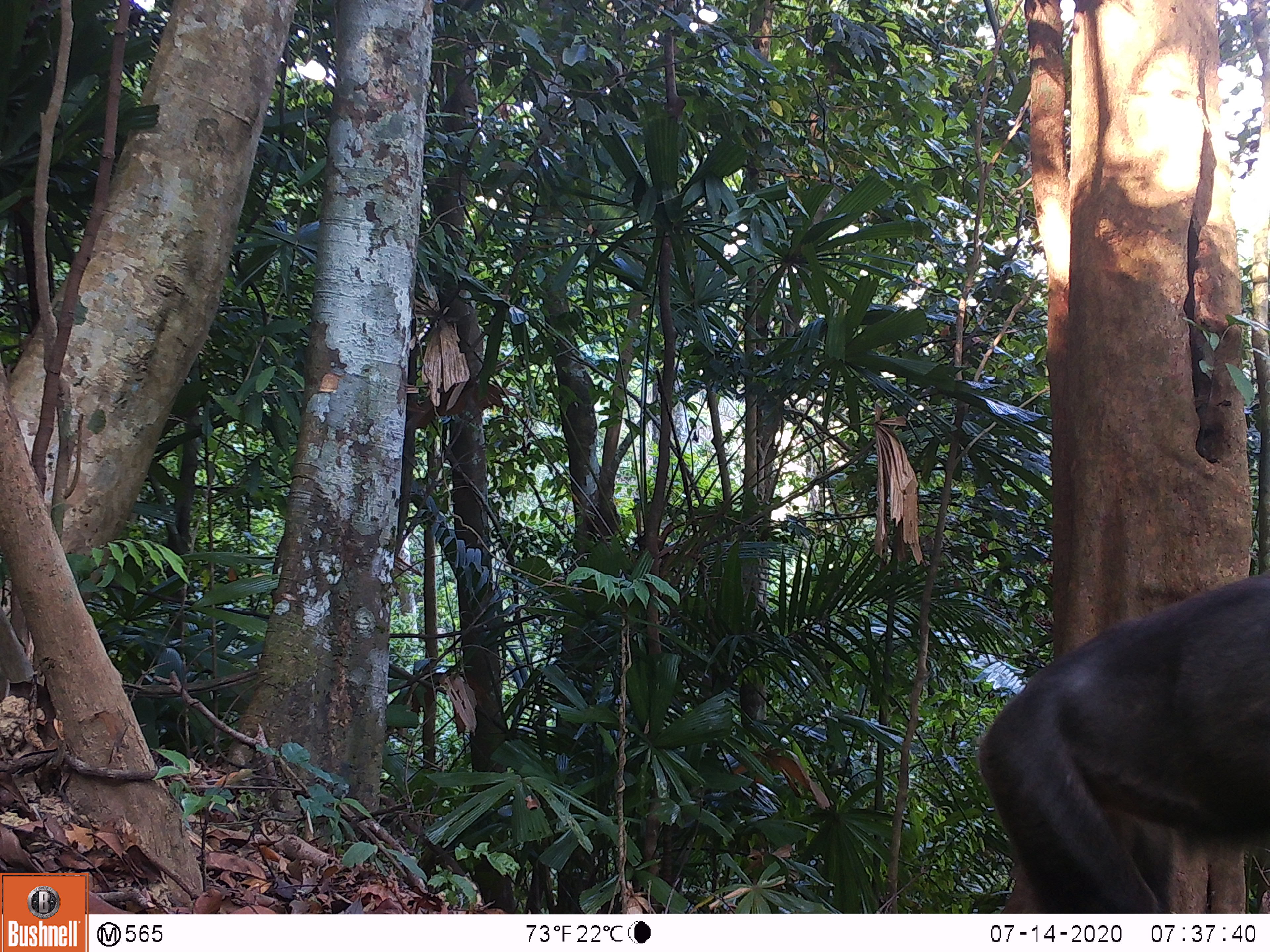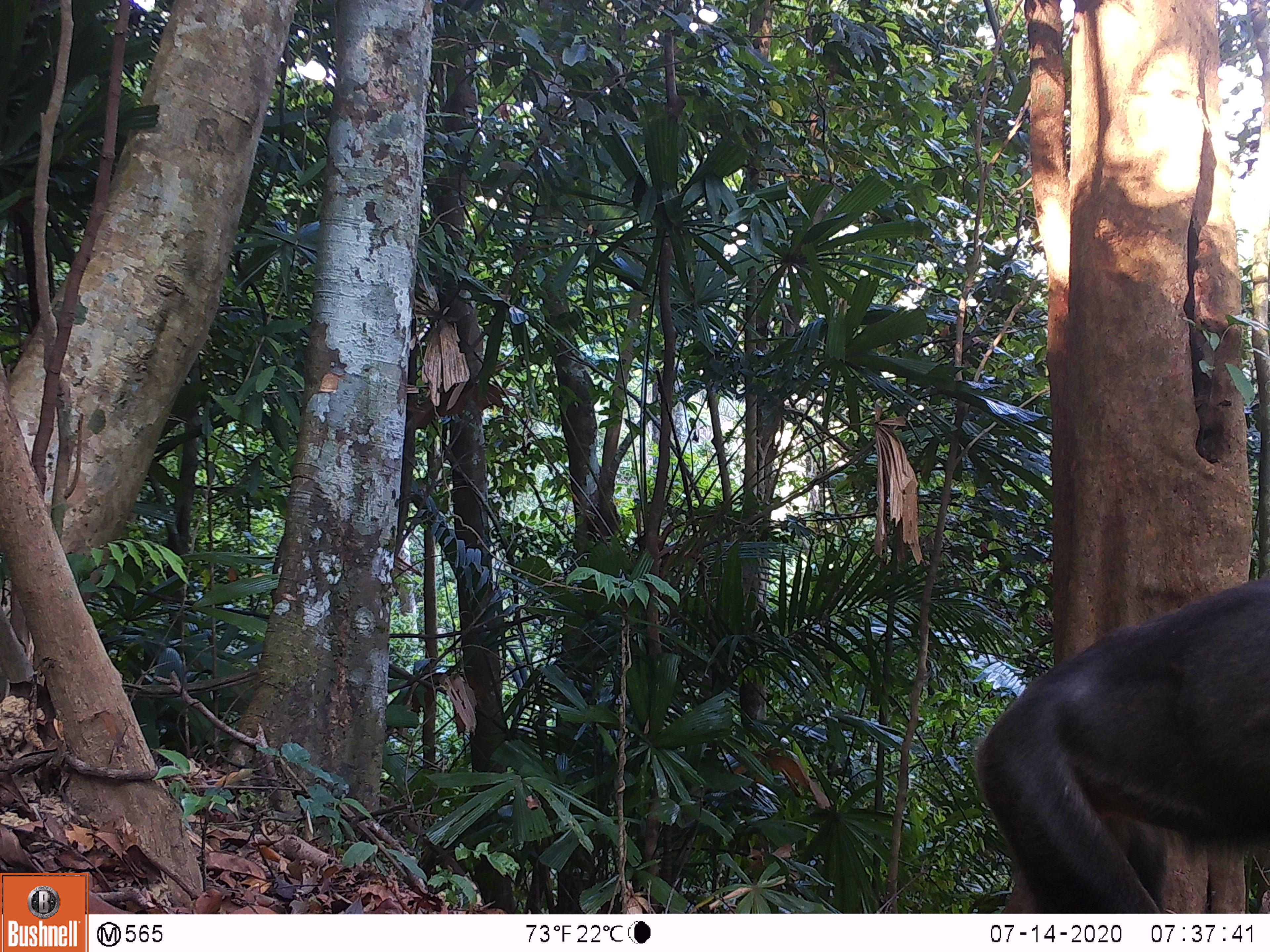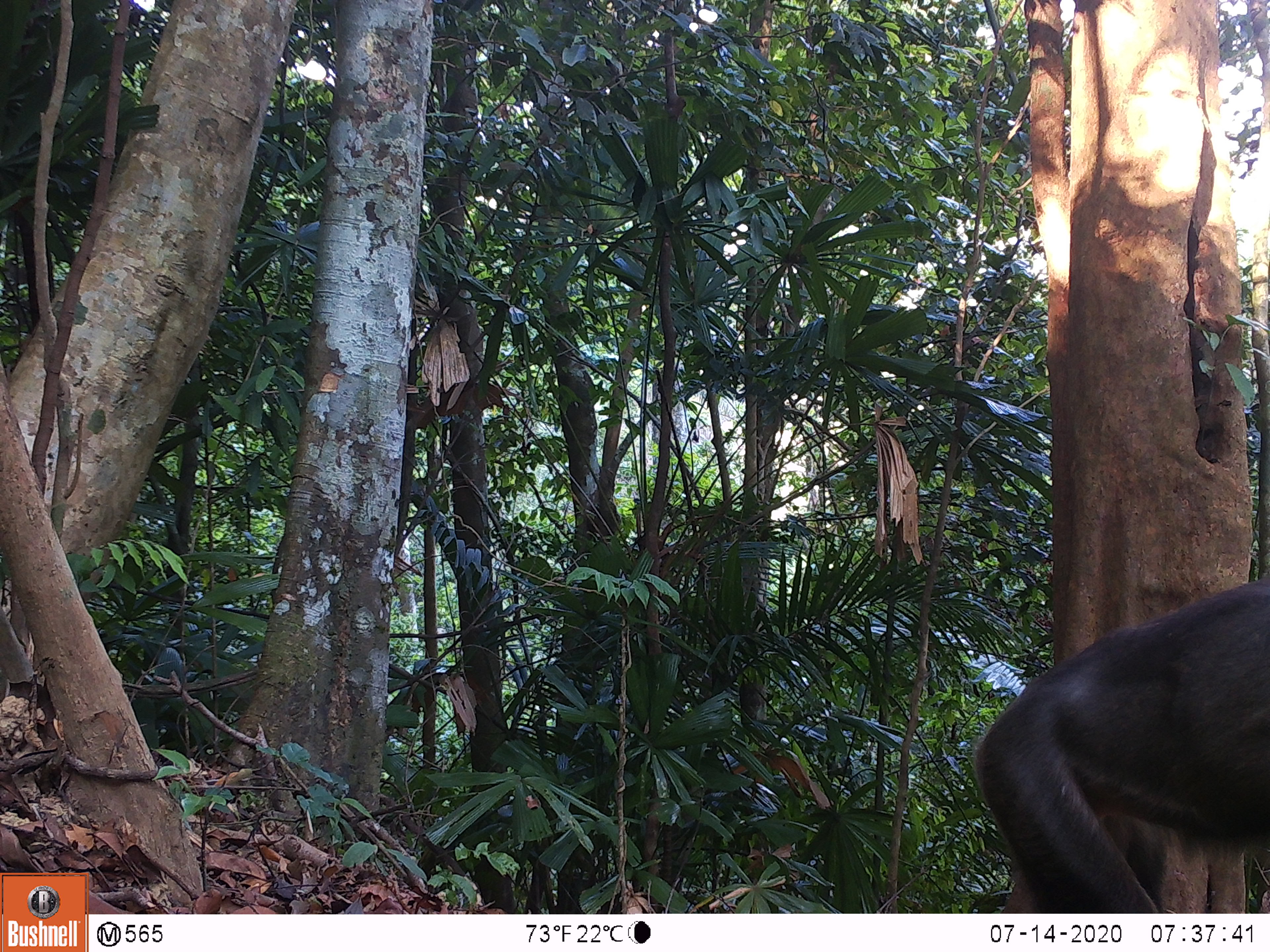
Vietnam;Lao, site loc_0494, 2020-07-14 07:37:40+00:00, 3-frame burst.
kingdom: Animalia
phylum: Chordata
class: Mammalia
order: Primates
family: Cercopithecidae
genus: Macaca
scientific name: Macaca arctoides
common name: stump-tailed macaque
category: stump tailed macaque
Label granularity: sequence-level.